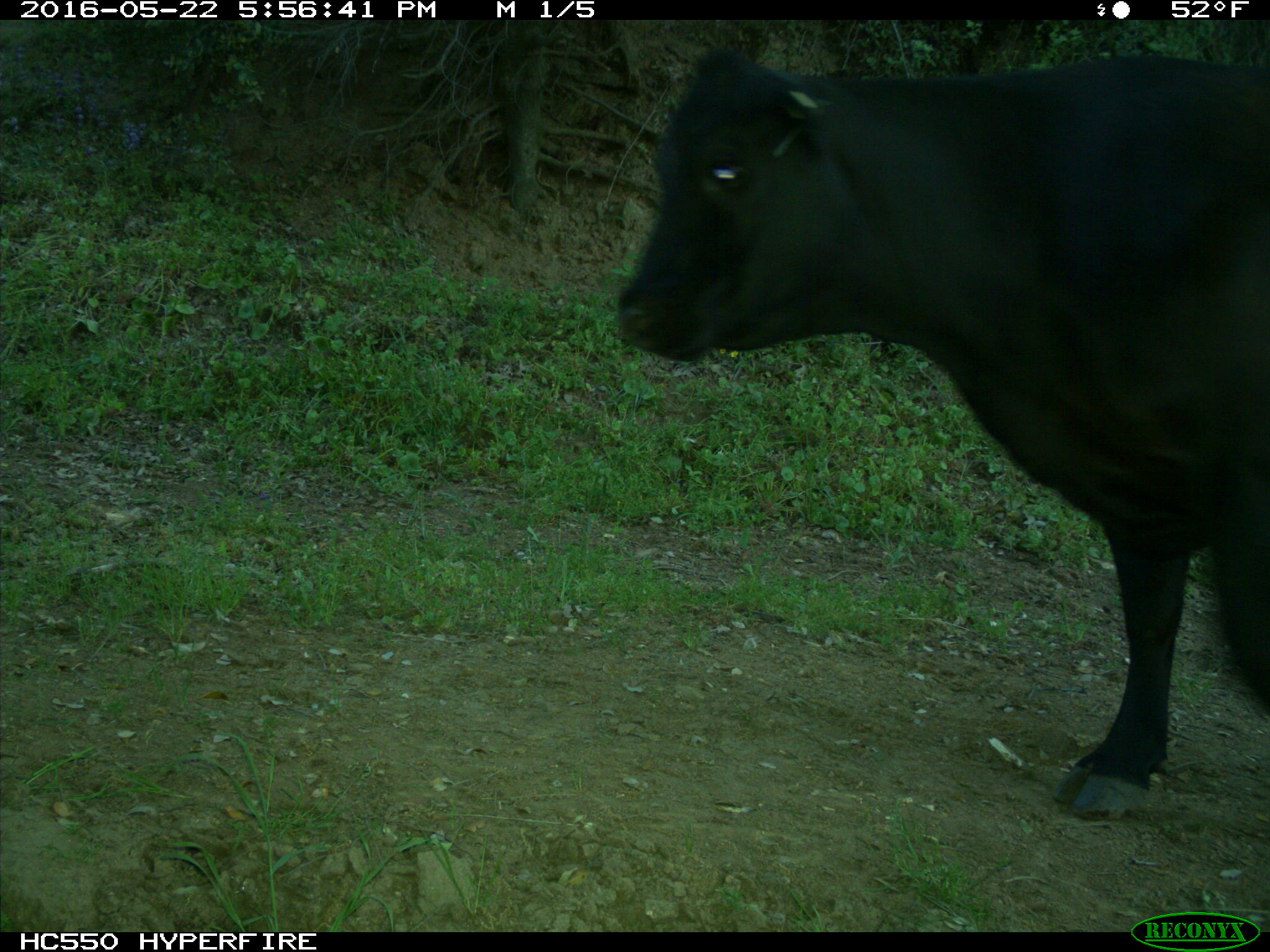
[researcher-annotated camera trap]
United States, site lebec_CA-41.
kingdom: Animalia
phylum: Chordata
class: Mammalia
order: Artiodactyla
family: Bovidae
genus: Bos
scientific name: Bos taurus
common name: domestic cow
Bos taurus (domestic cow).